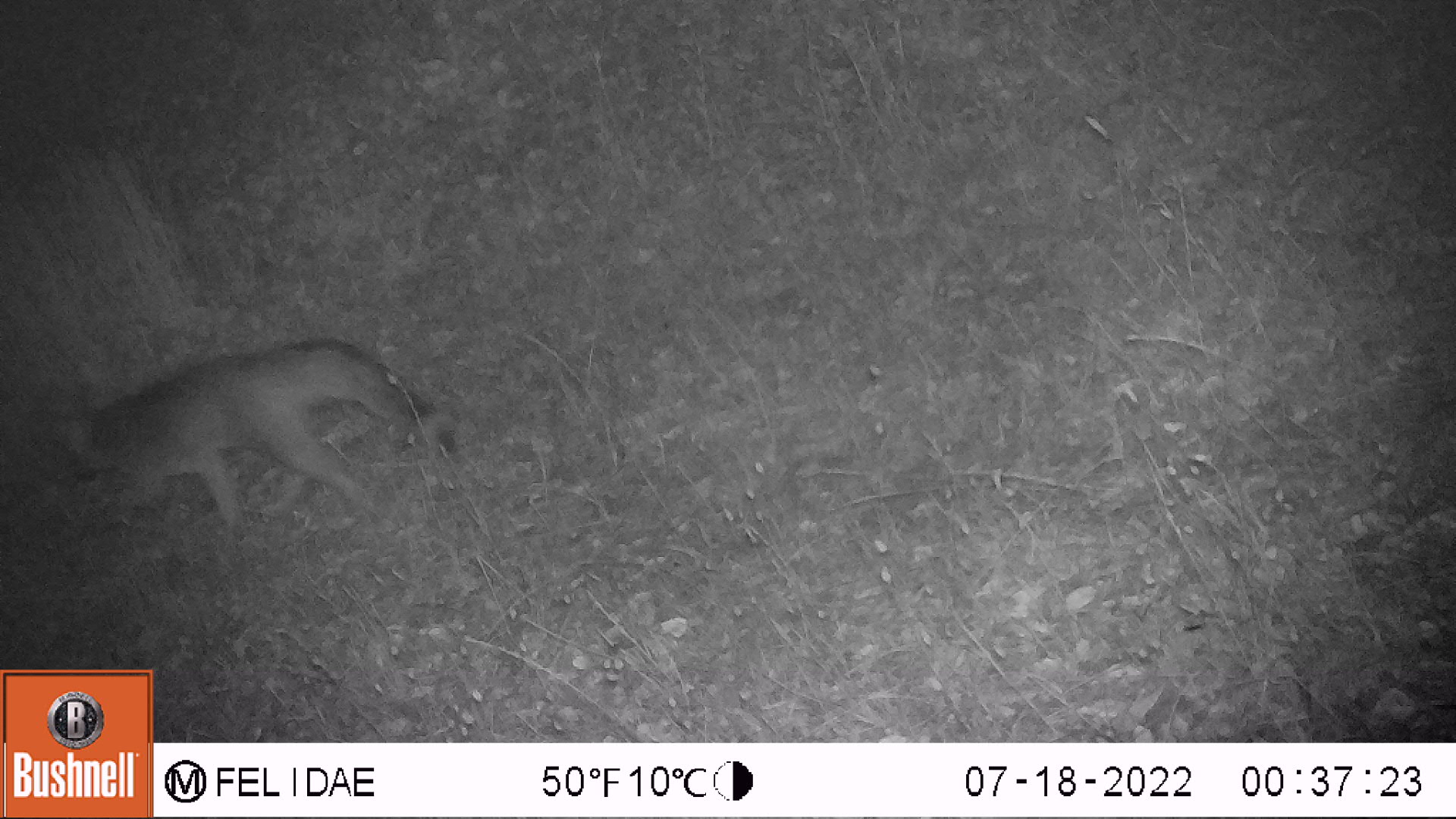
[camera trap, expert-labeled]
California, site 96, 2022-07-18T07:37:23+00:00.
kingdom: Animalia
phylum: Chordata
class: Mammalia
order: Carnivora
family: Canidae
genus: Urocyon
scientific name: Urocyon cinereoargenteus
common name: gray fox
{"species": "gray fox (Urocyon cinereoargenteus)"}